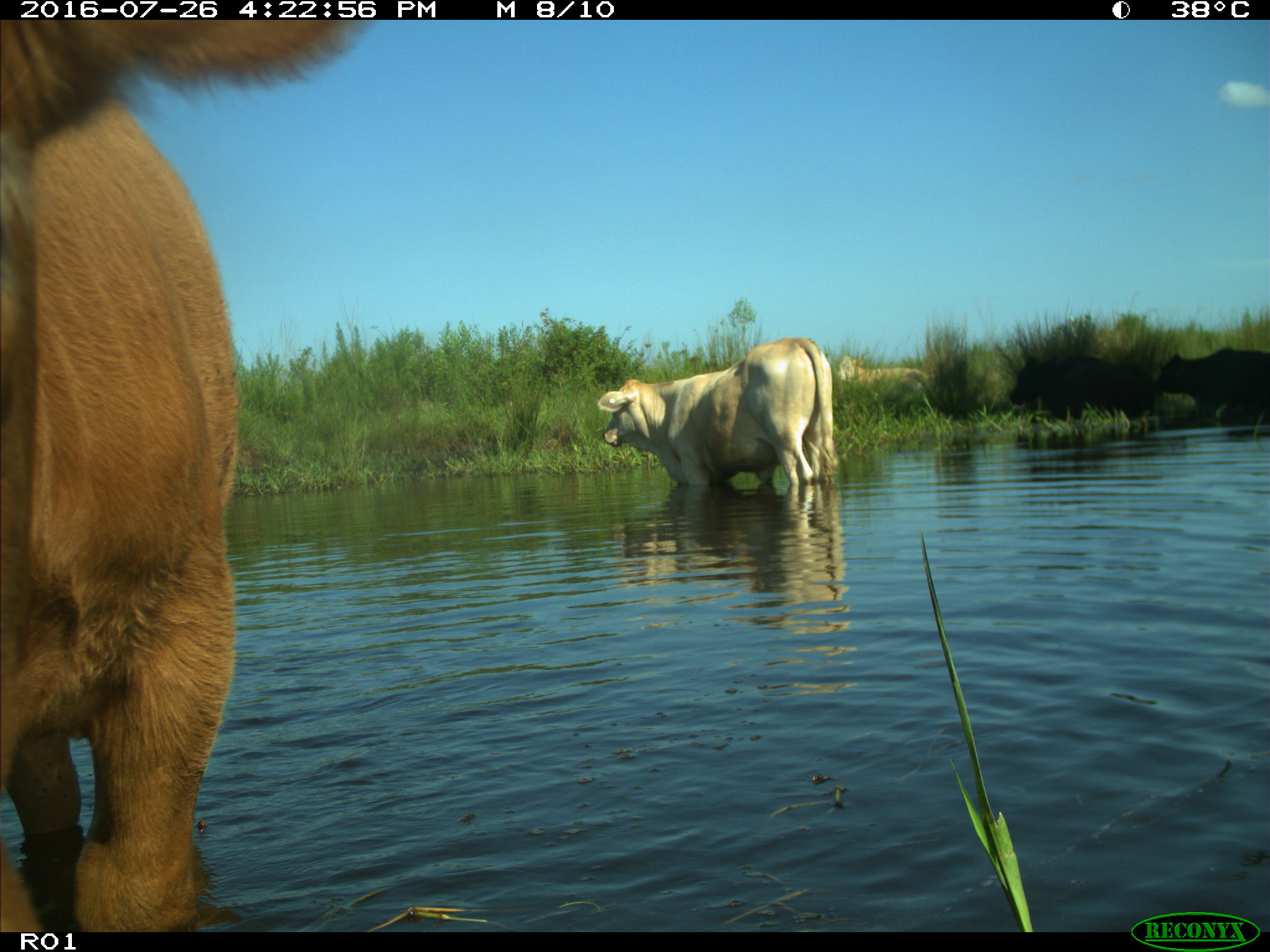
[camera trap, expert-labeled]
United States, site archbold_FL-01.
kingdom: Animalia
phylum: Chordata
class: Mammalia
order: Artiodactyla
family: Bovidae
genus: Bos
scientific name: Bos taurus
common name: domestic cow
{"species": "Bos taurus (domestic cow)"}